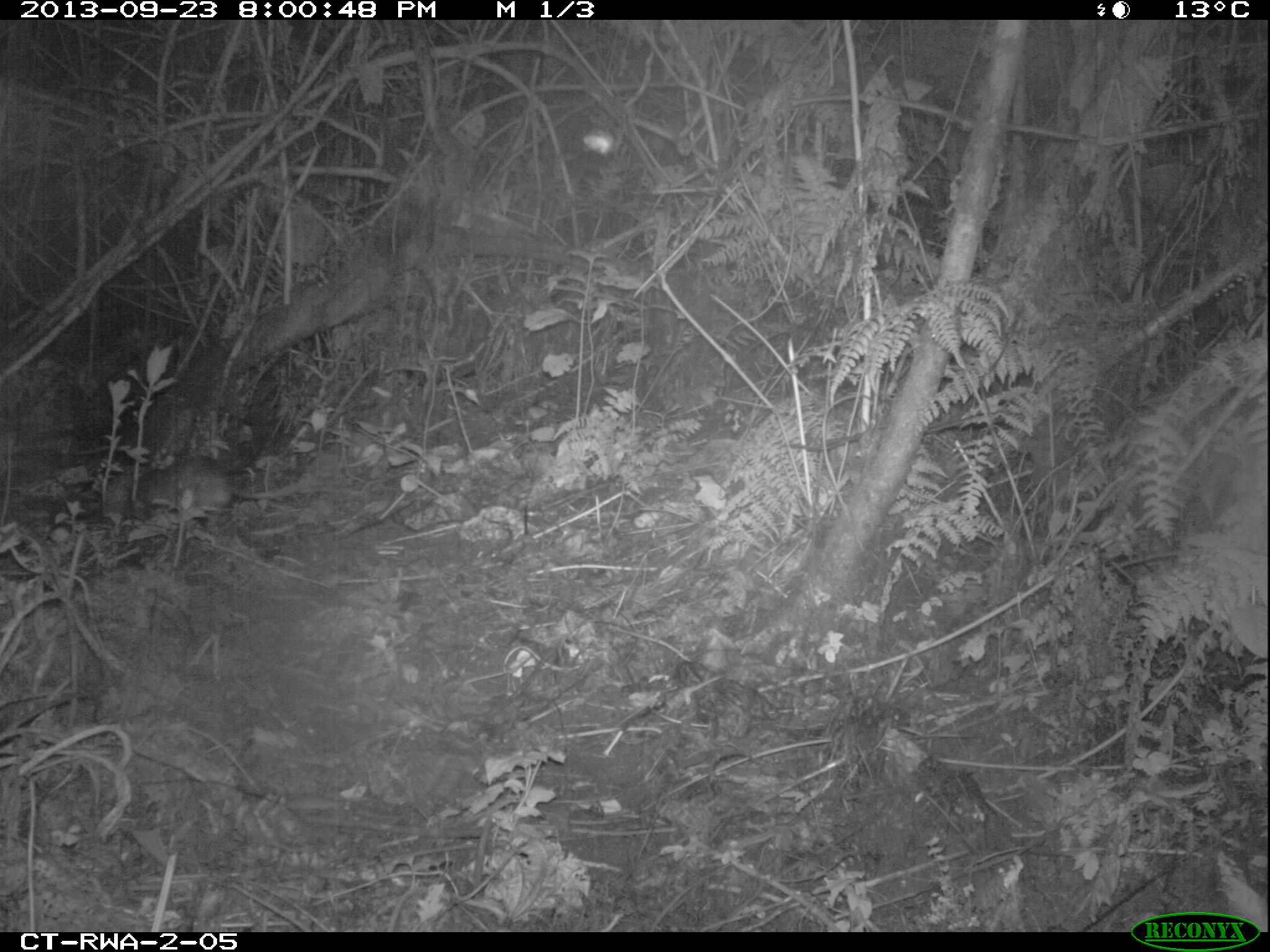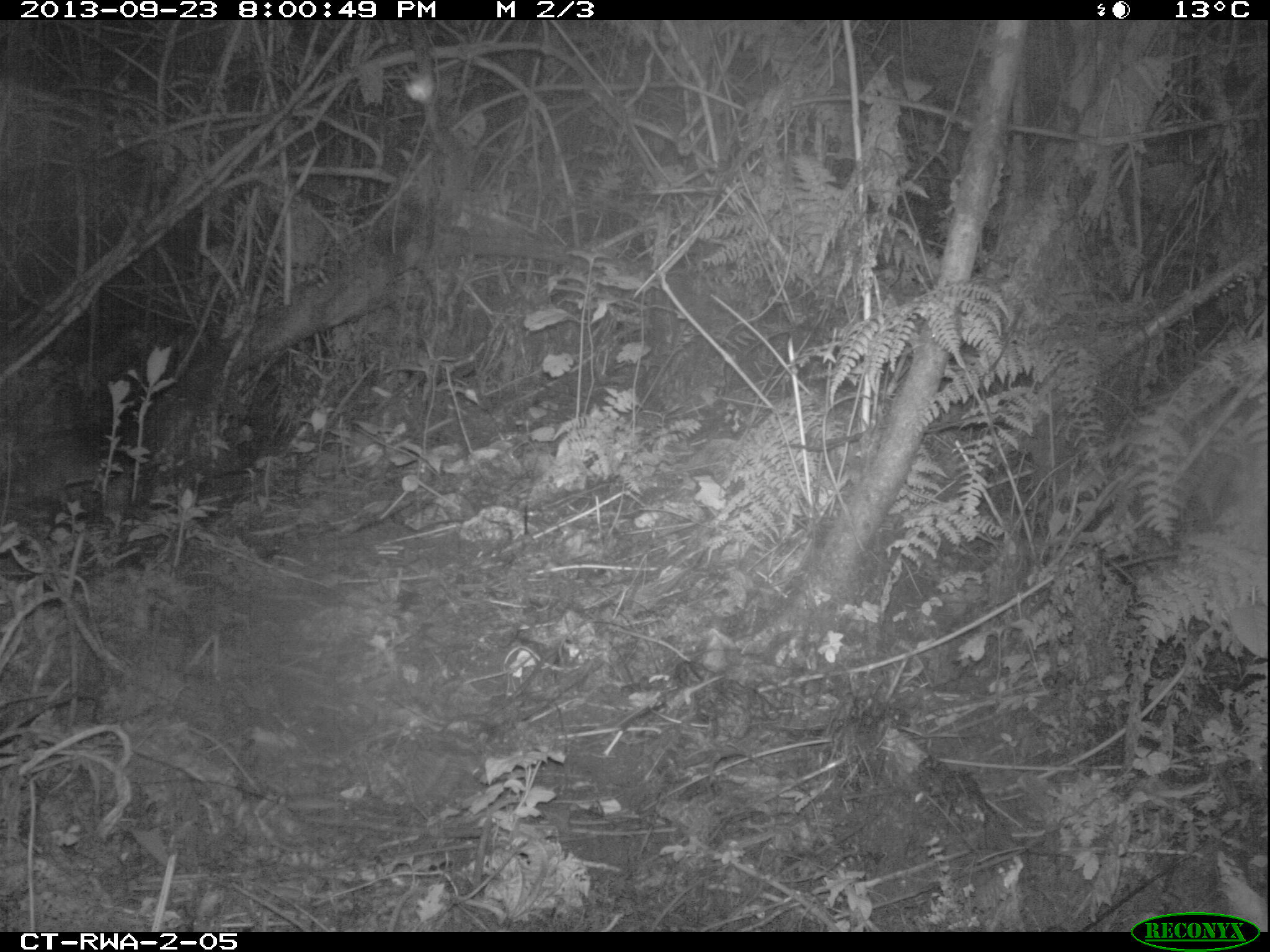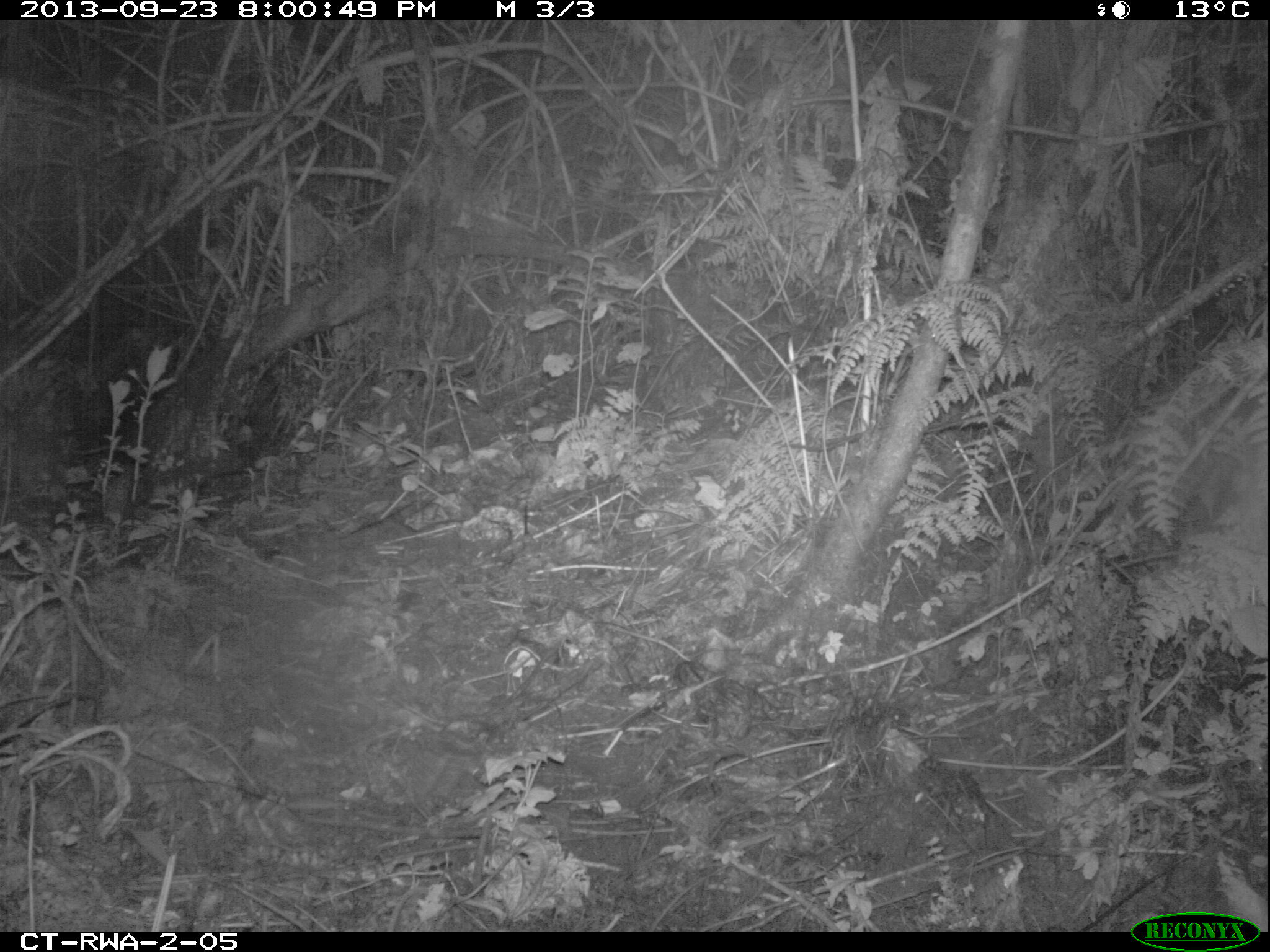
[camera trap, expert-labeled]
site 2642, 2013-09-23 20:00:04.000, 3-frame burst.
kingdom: Animalia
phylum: Chordata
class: Mammalia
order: Rodentia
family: Nesomyidae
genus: Cricetomys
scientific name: Cricetomys gambianus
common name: african giant pouched rat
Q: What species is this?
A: Cricetomys gambianus (african giant pouched rat).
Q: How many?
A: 1.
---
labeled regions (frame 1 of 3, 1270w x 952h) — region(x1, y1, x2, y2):
cricetomys gambianus: region(133, 454, 307, 512)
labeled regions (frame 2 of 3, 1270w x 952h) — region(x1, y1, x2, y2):
cricetomys gambianus: region(0, 435, 160, 504)